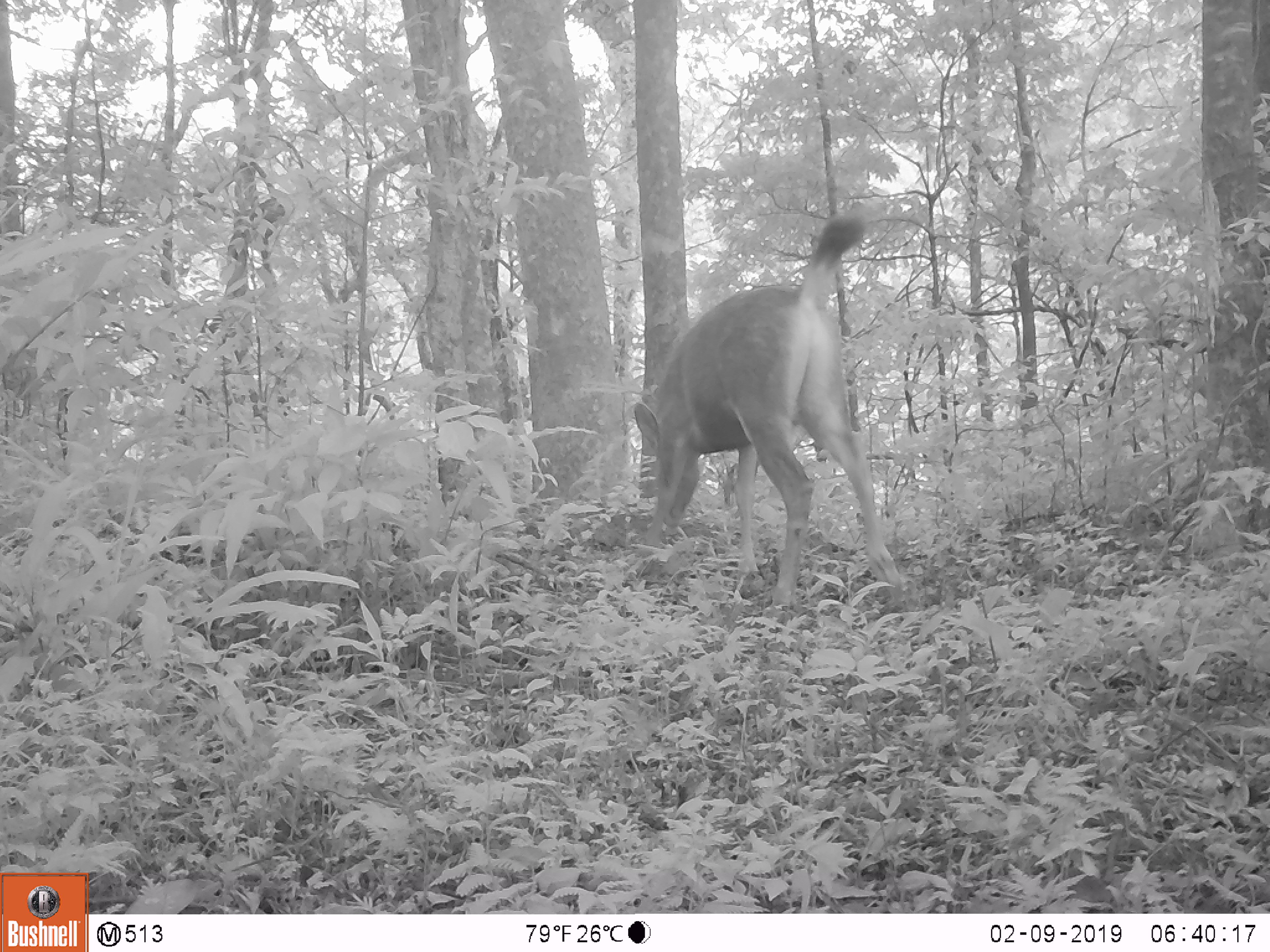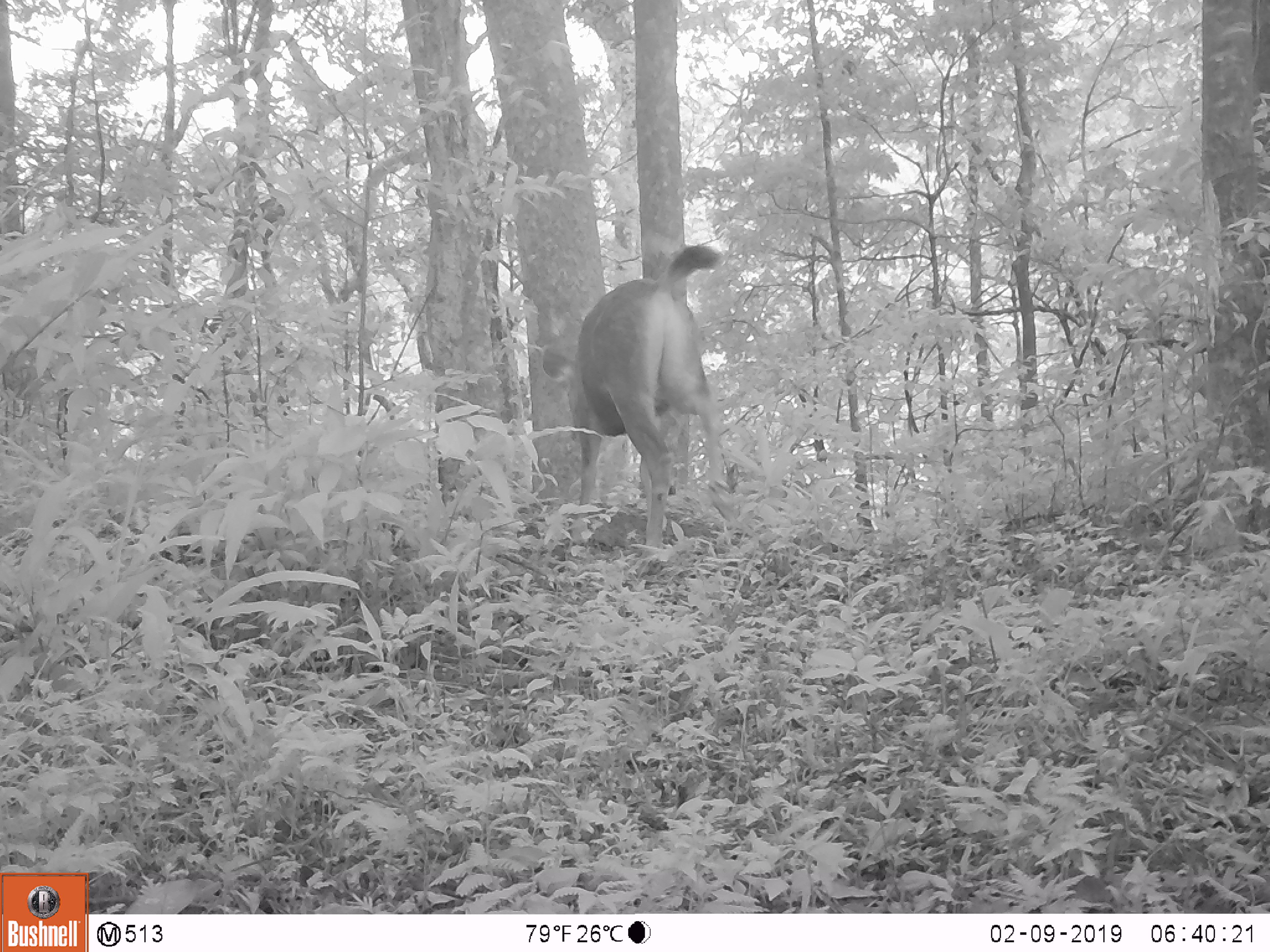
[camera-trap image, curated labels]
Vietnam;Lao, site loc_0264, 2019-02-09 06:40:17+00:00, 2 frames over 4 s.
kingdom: Animalia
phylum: Chordata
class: Mammalia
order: Artiodactyla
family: Cervidae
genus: Rusa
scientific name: Rusa unicolor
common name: sambar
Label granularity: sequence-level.